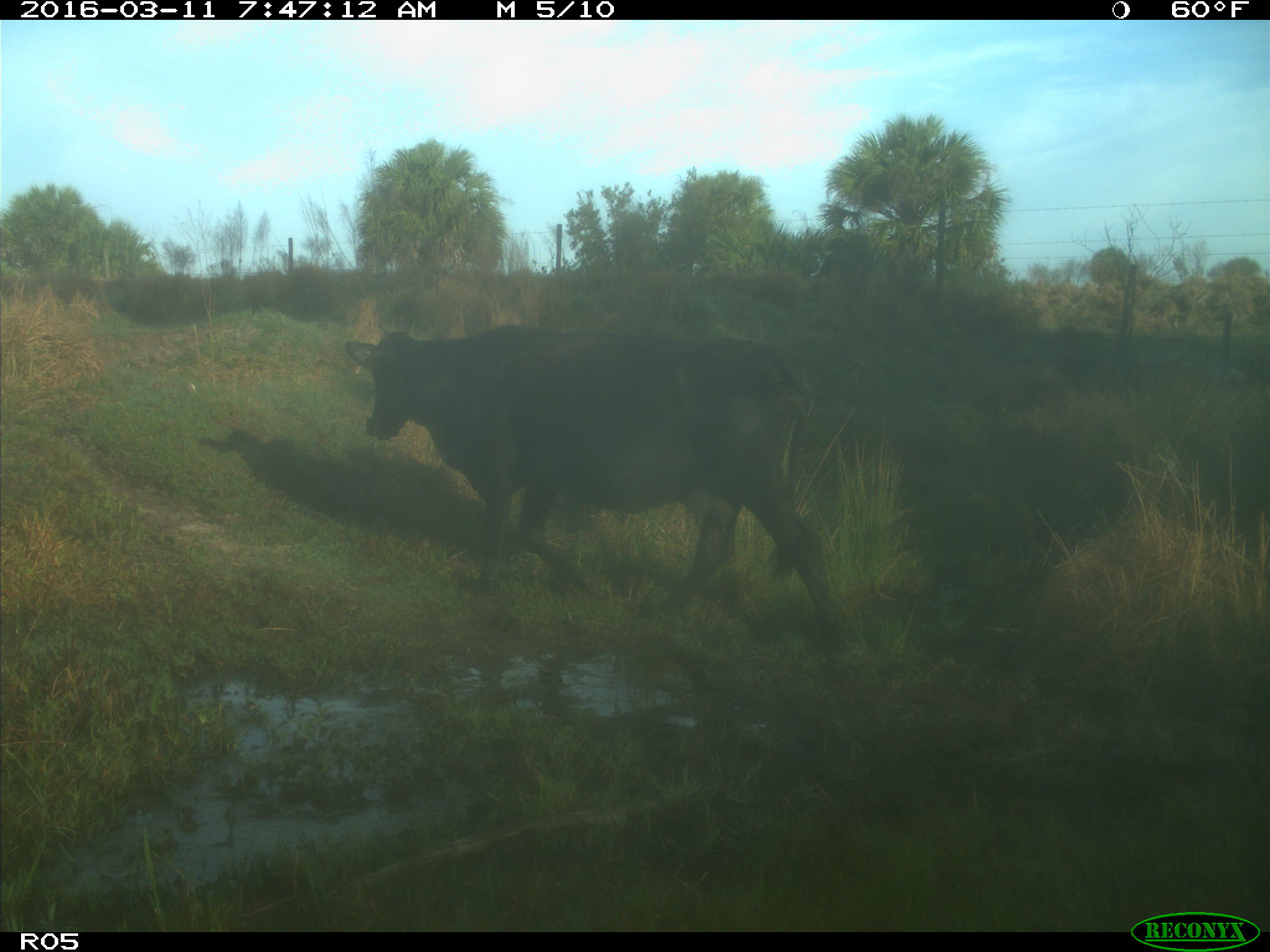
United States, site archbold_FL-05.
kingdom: Animalia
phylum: Chordata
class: Mammalia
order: Artiodactyla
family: Bovidae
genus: Bos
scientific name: Bos taurus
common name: domestic cow